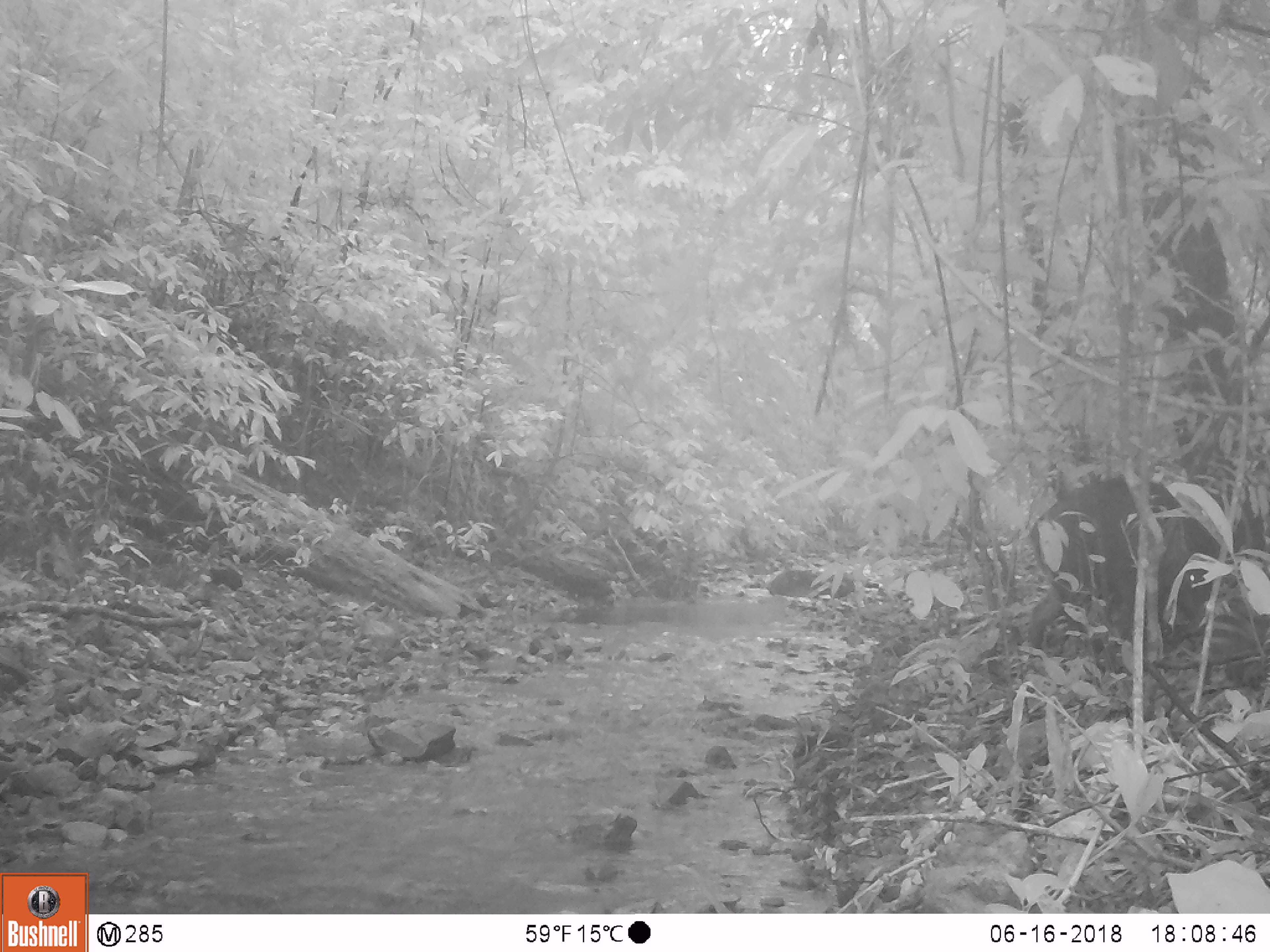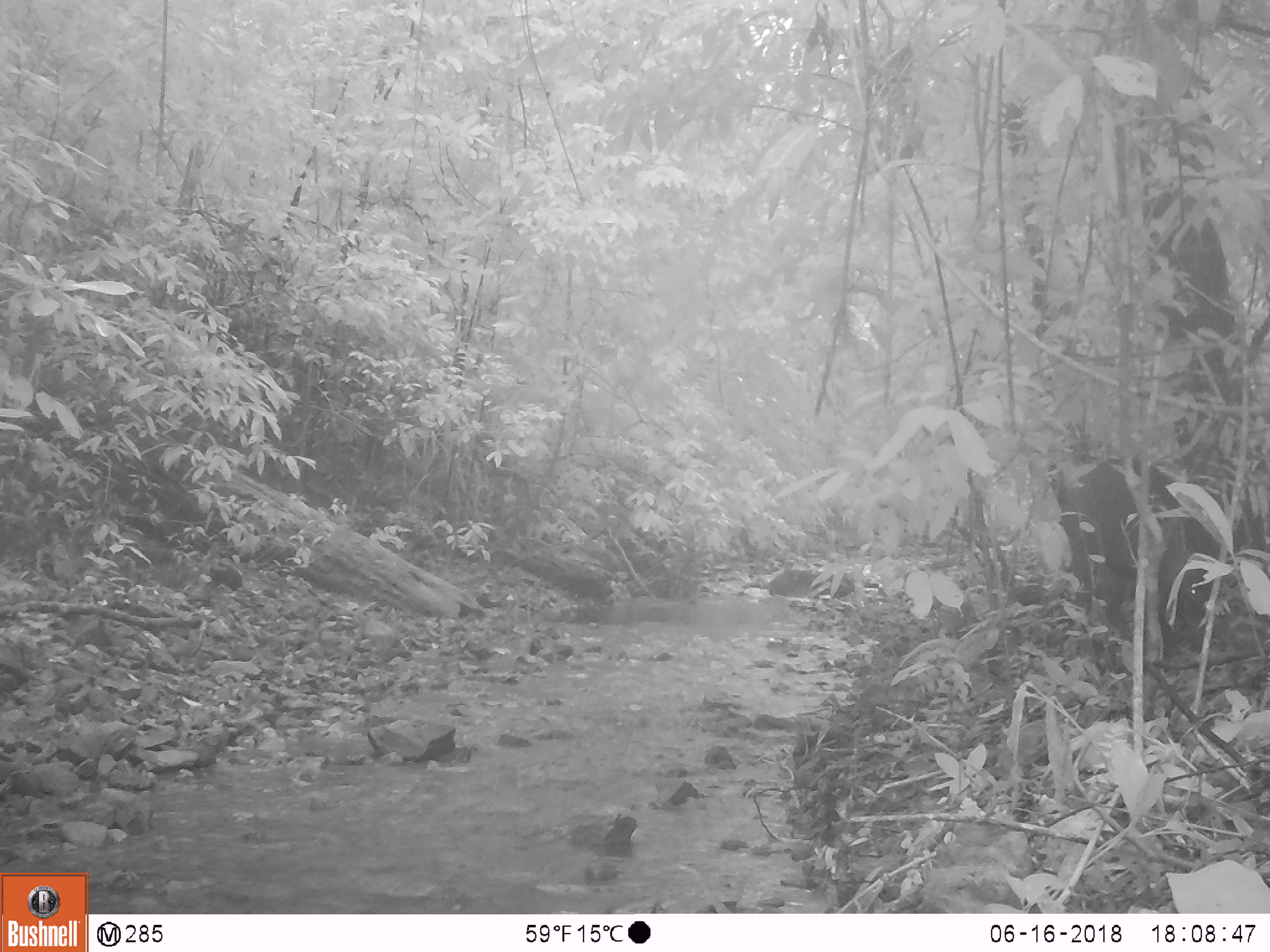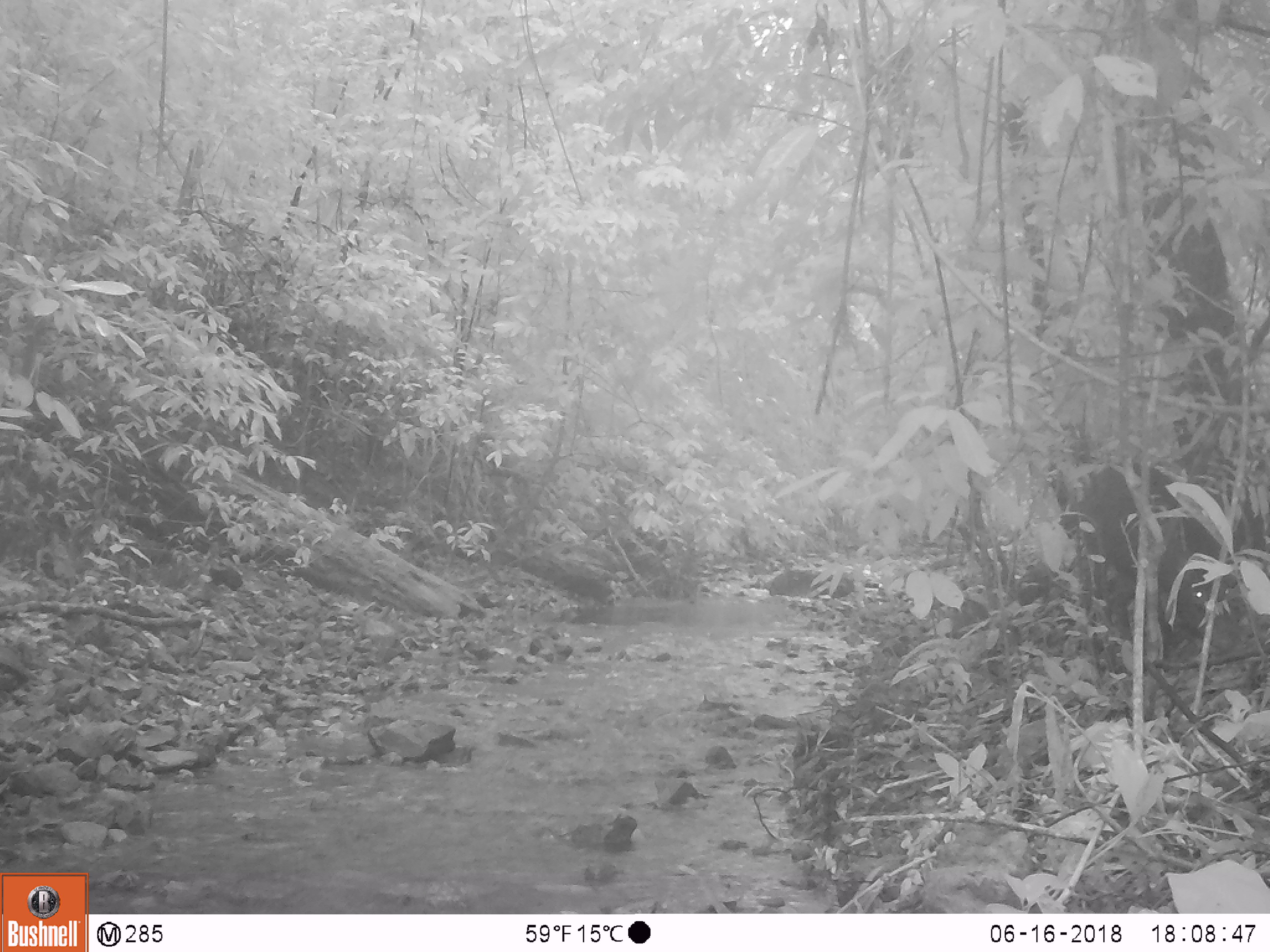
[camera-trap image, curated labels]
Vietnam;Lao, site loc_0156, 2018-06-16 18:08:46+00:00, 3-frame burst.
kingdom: Animalia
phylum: Chordata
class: Mammalia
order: Artiodactyla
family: Suidae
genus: Sus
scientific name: Sus scrofa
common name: eurasian wild pig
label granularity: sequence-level